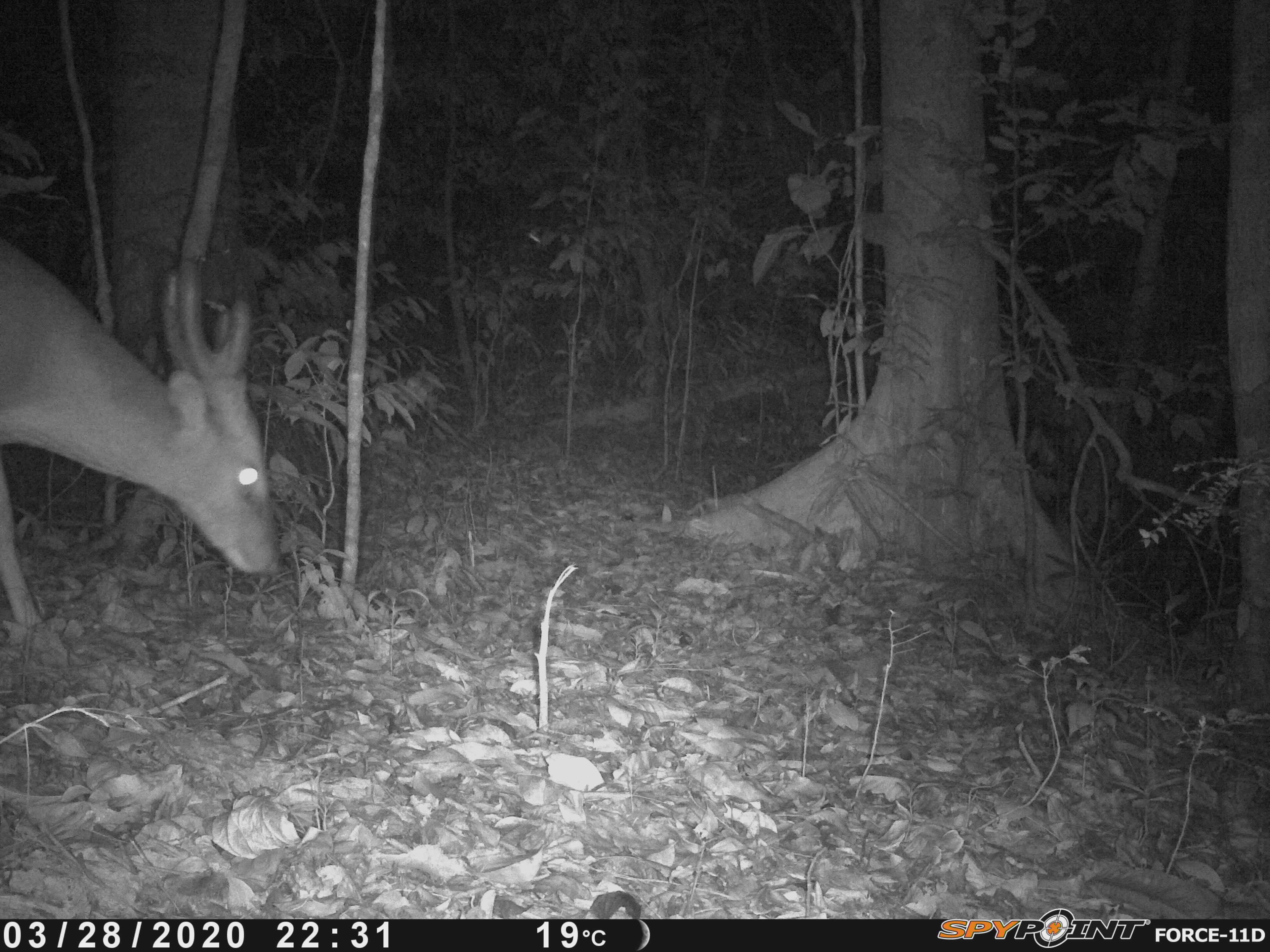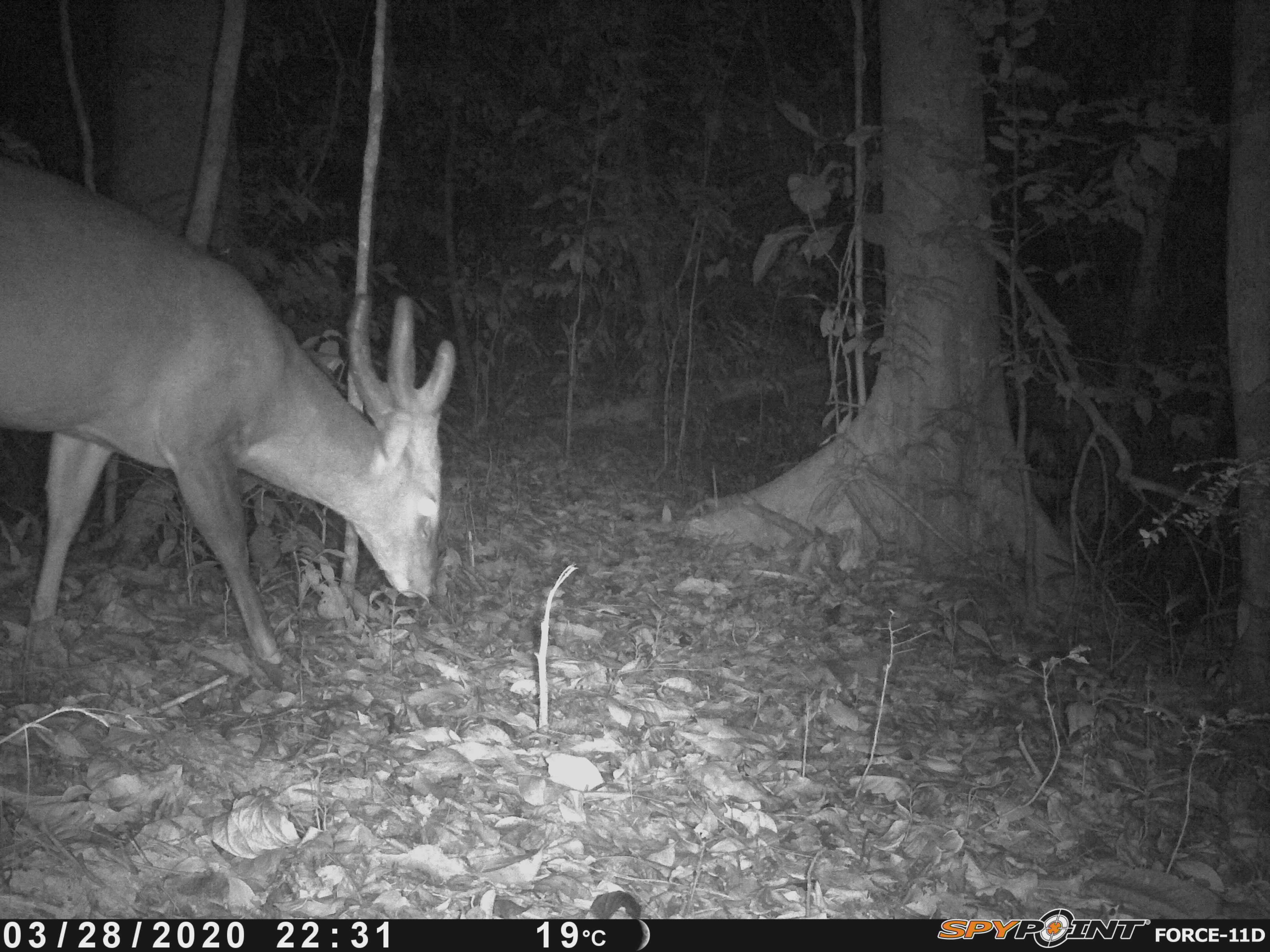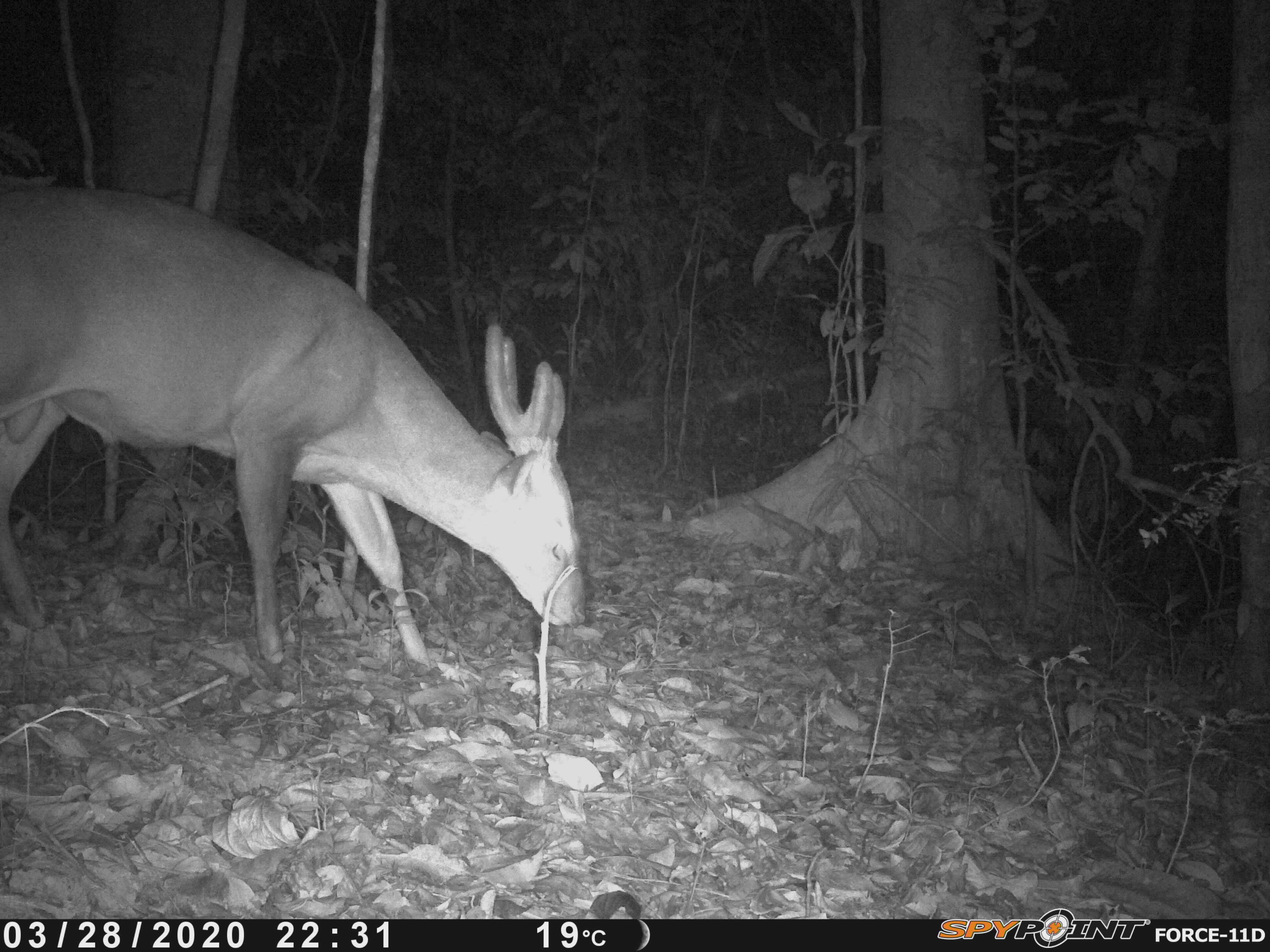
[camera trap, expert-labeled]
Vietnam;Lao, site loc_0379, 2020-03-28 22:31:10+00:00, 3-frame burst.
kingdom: Animalia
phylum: Chordata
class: Mammalia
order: Artiodactyla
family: Cervidae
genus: Muntiacus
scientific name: Muntiacus vuquangensis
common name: large-antlered muntjac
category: large antlered muntjac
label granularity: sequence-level